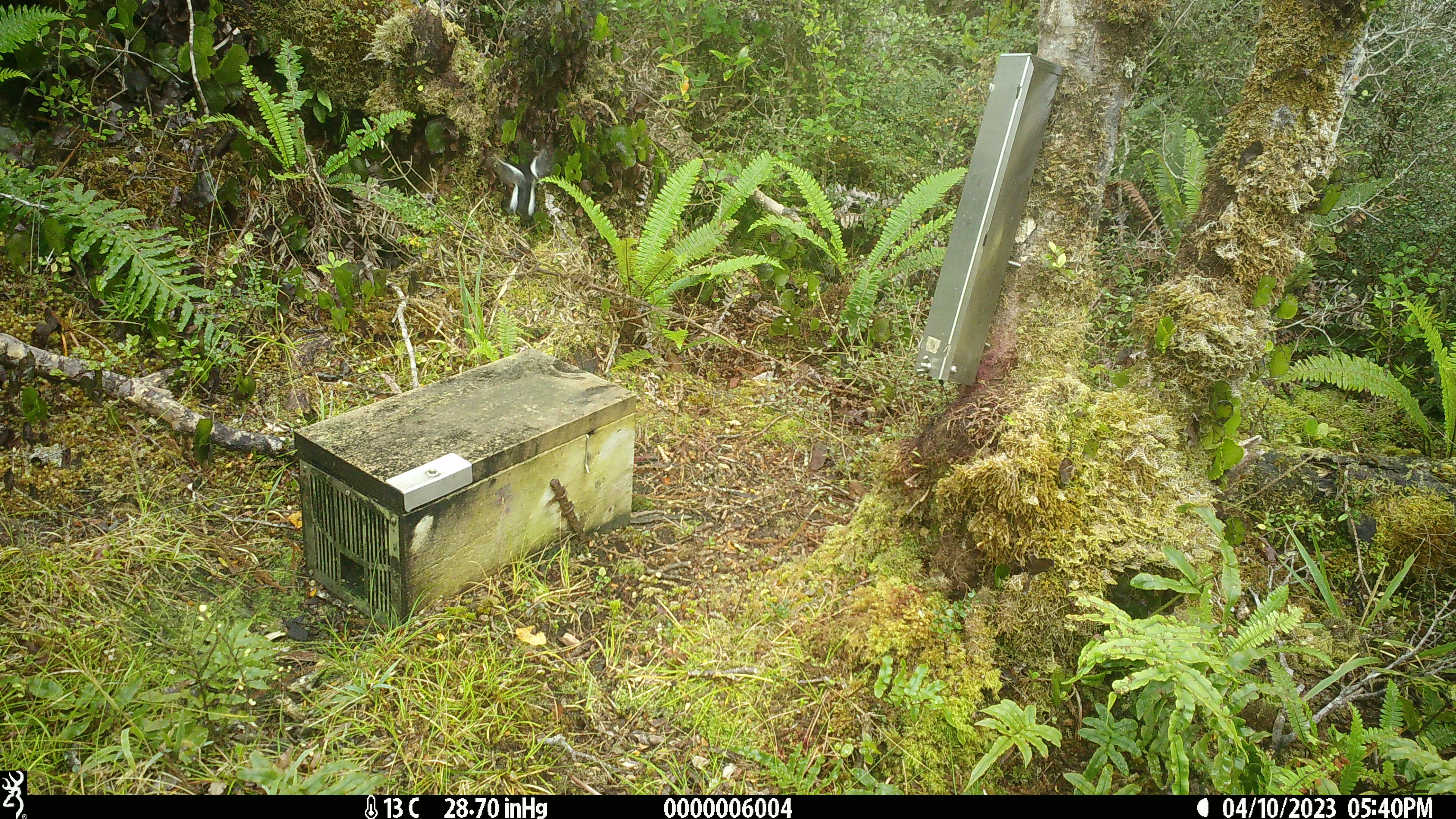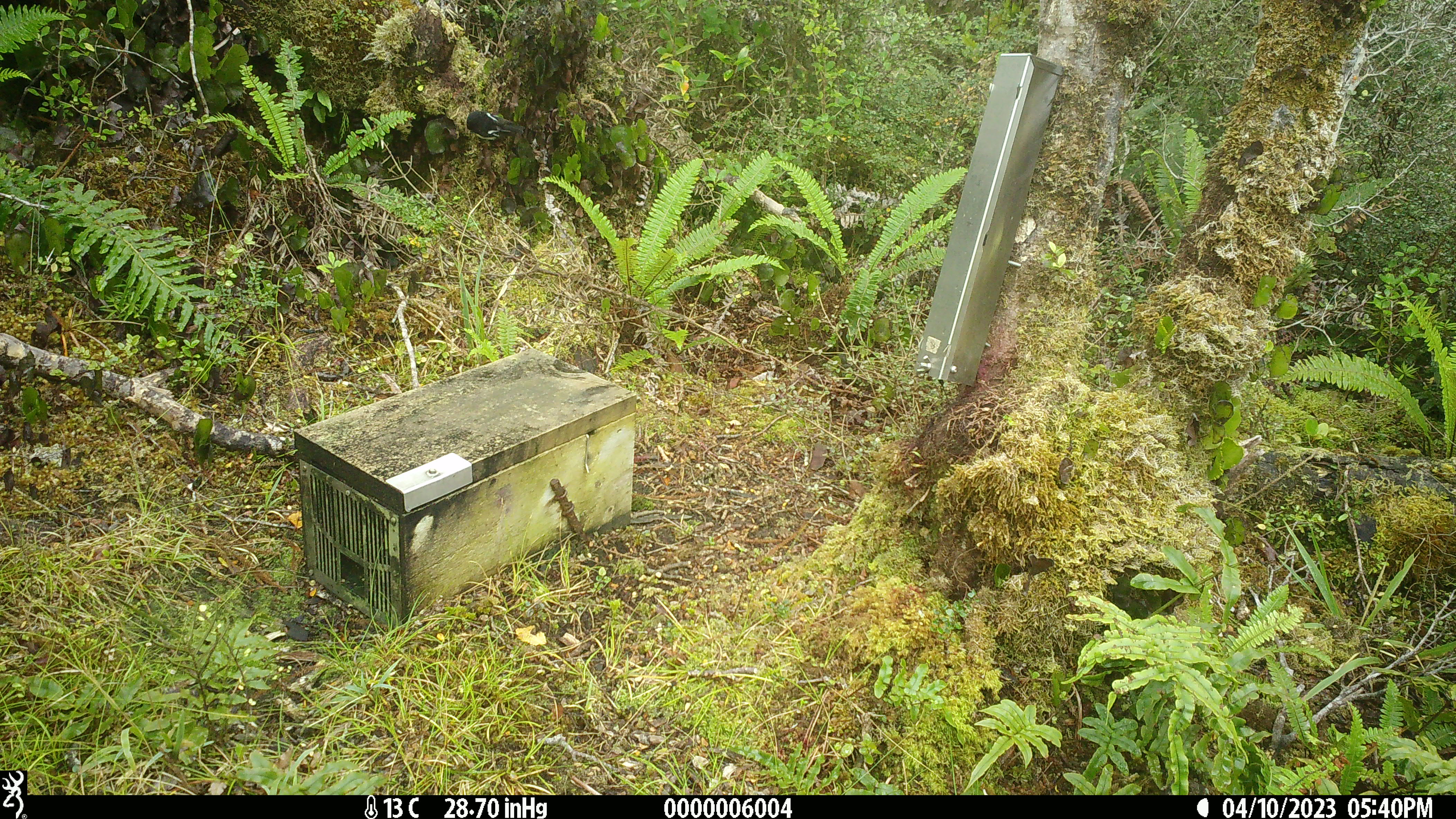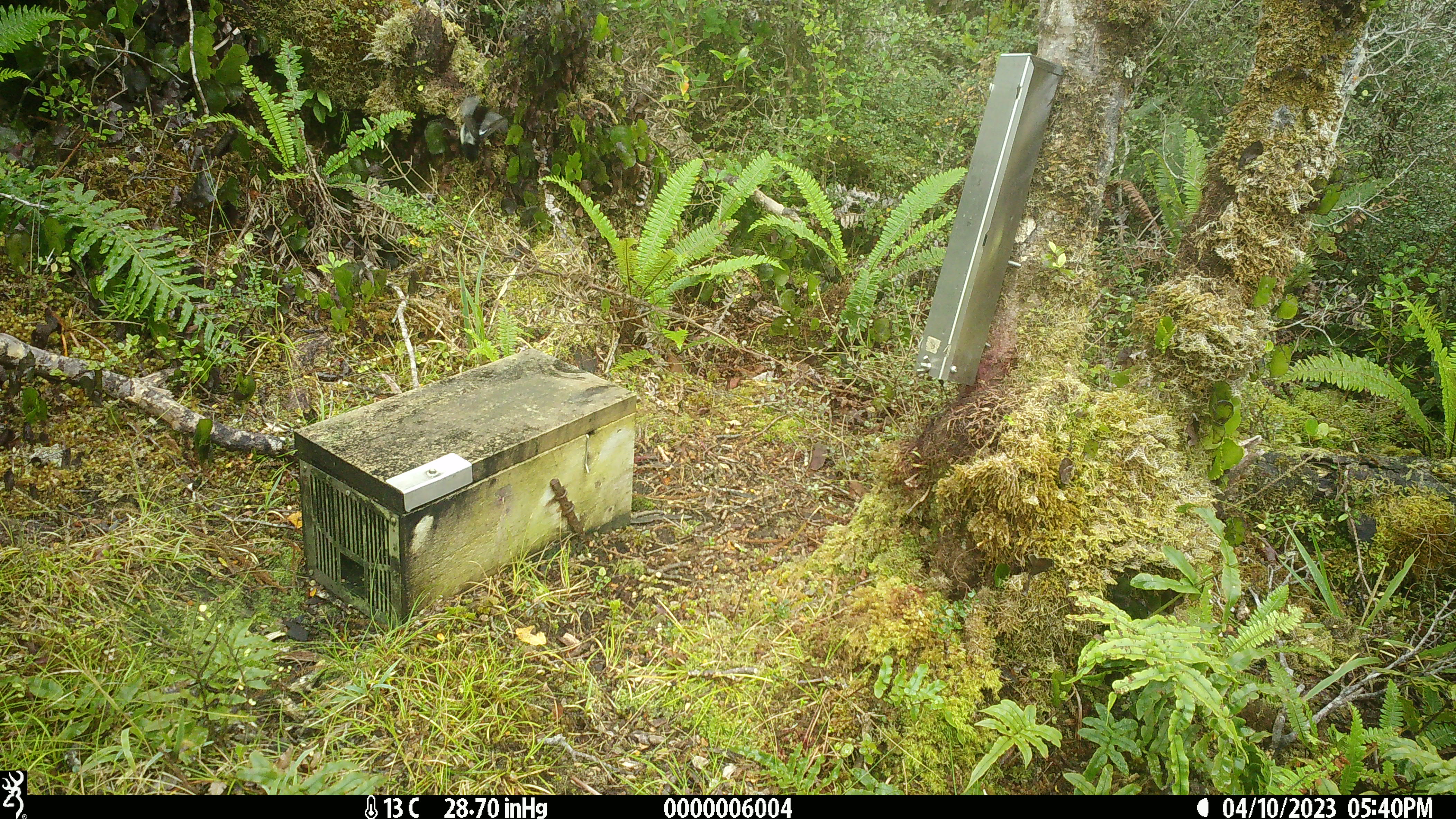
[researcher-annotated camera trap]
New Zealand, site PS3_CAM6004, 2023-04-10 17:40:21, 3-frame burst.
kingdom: Animalia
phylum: Chordata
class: Aves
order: Passeriformes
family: Petroicidae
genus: Petroica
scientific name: Petroica macrocephala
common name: tomtit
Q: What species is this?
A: Tomtit (Petroica macrocephala).